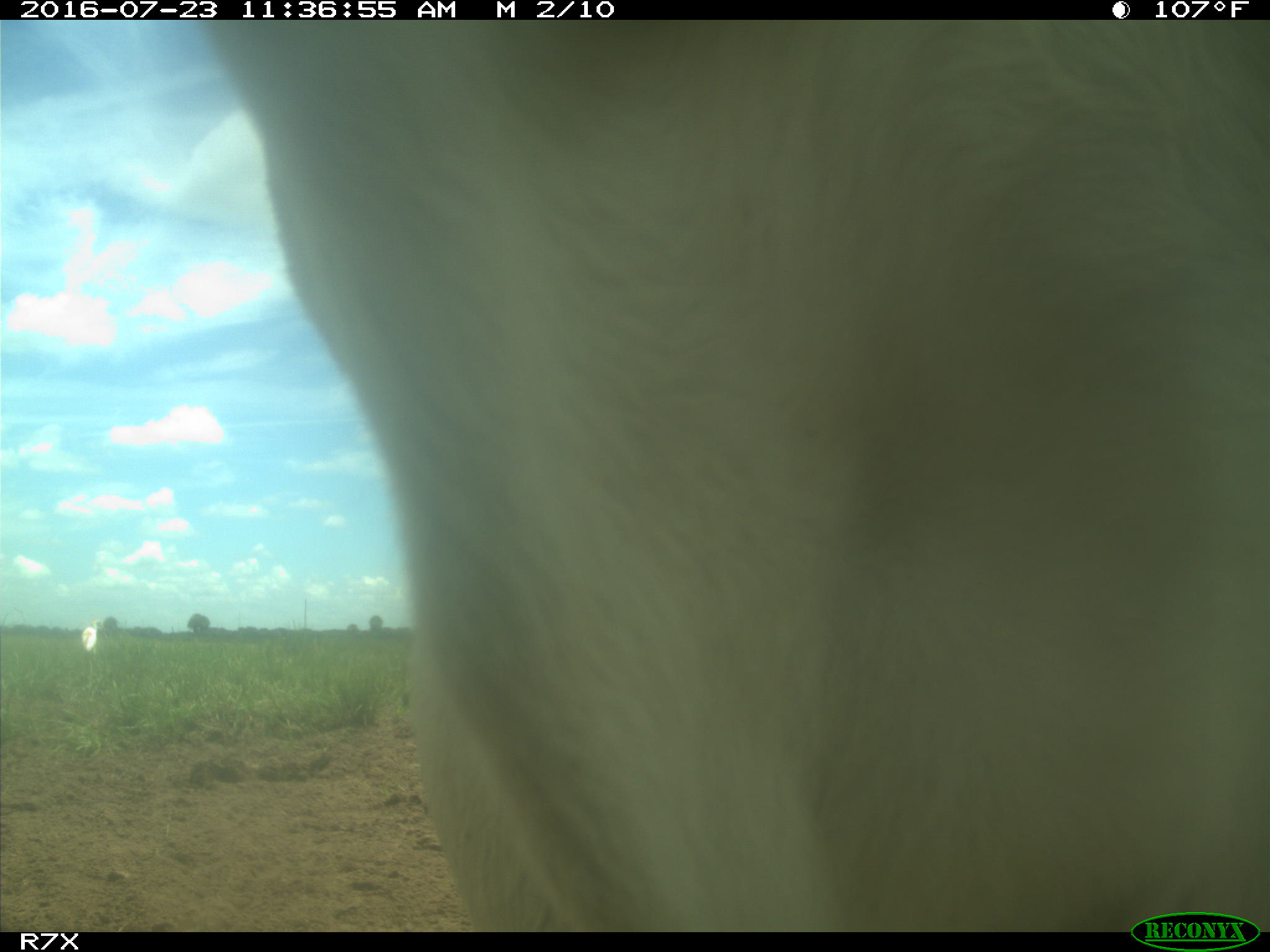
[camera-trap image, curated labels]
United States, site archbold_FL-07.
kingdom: Animalia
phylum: Chordata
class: Mammalia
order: Artiodactyla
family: Bovidae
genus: Bos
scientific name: Bos taurus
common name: domestic cow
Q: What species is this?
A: Bos taurus (domestic cow).